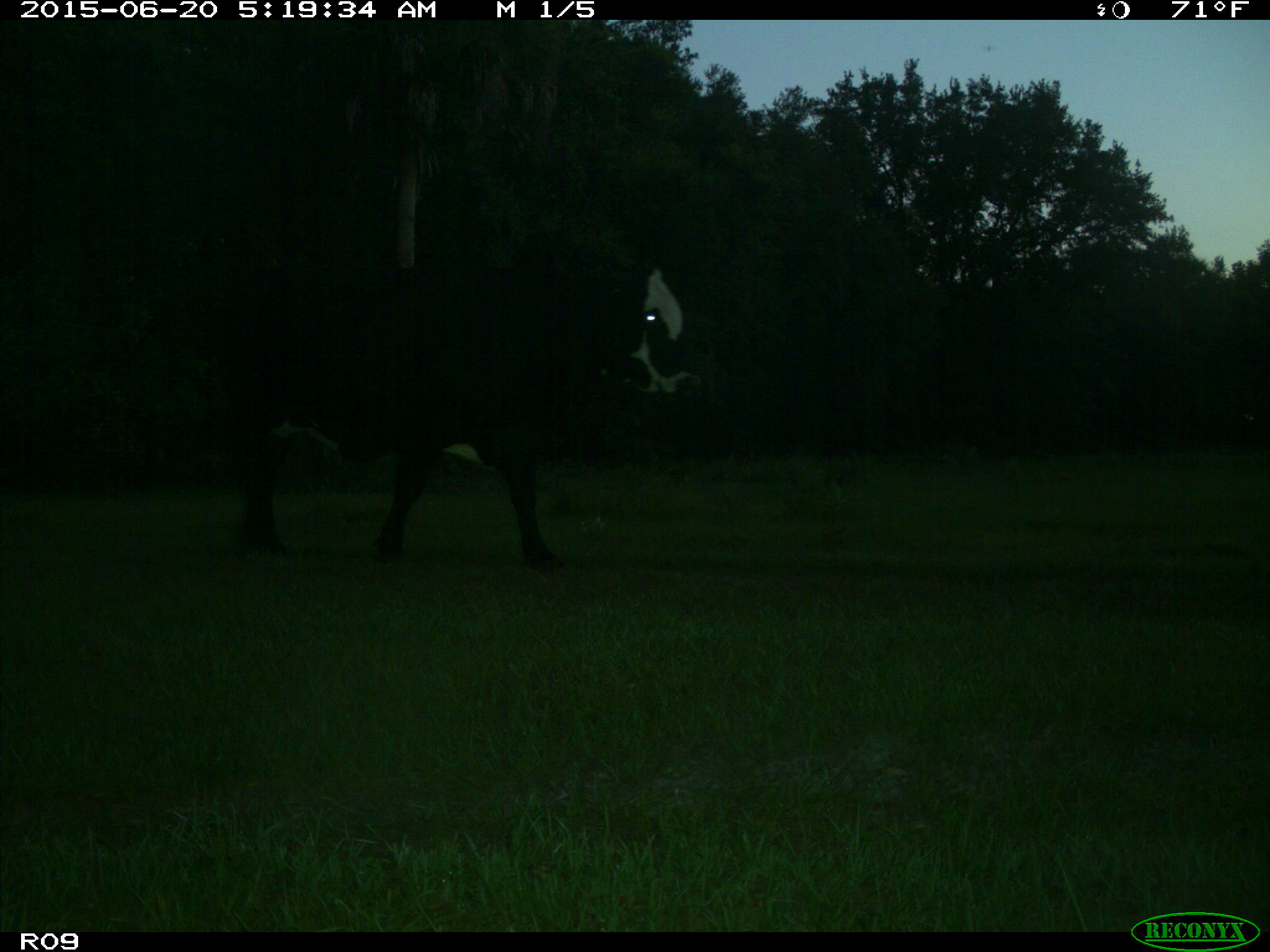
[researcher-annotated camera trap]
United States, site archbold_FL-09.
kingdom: Animalia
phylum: Chordata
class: Mammalia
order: Artiodactyla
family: Bovidae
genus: Bos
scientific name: Bos taurus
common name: domestic cow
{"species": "Bos taurus (domestic cow)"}